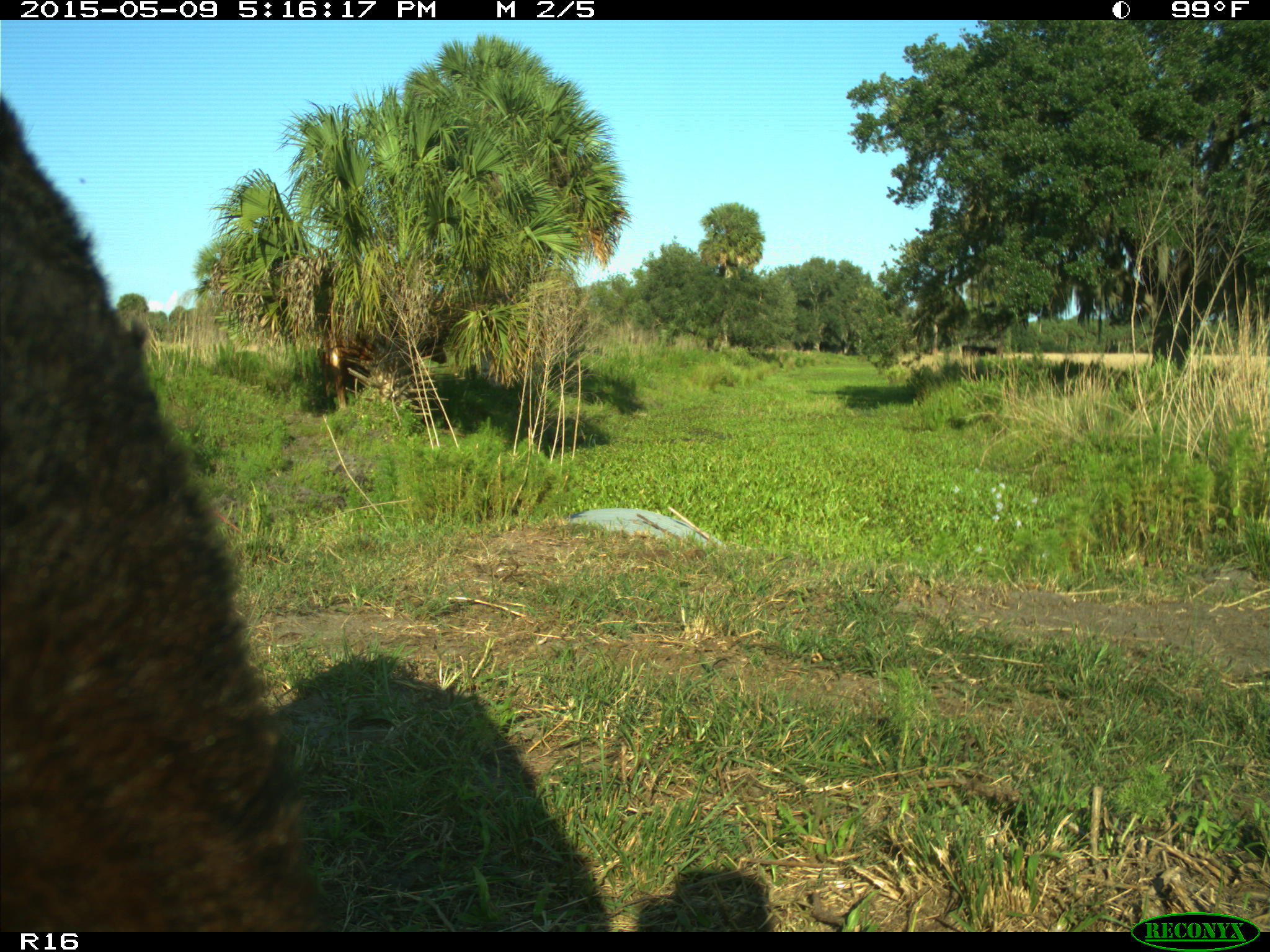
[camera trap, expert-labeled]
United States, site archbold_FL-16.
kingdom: Animalia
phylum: Chordata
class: Mammalia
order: Artiodactyla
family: Suidae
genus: Sus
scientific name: Sus scrofa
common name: wild boar